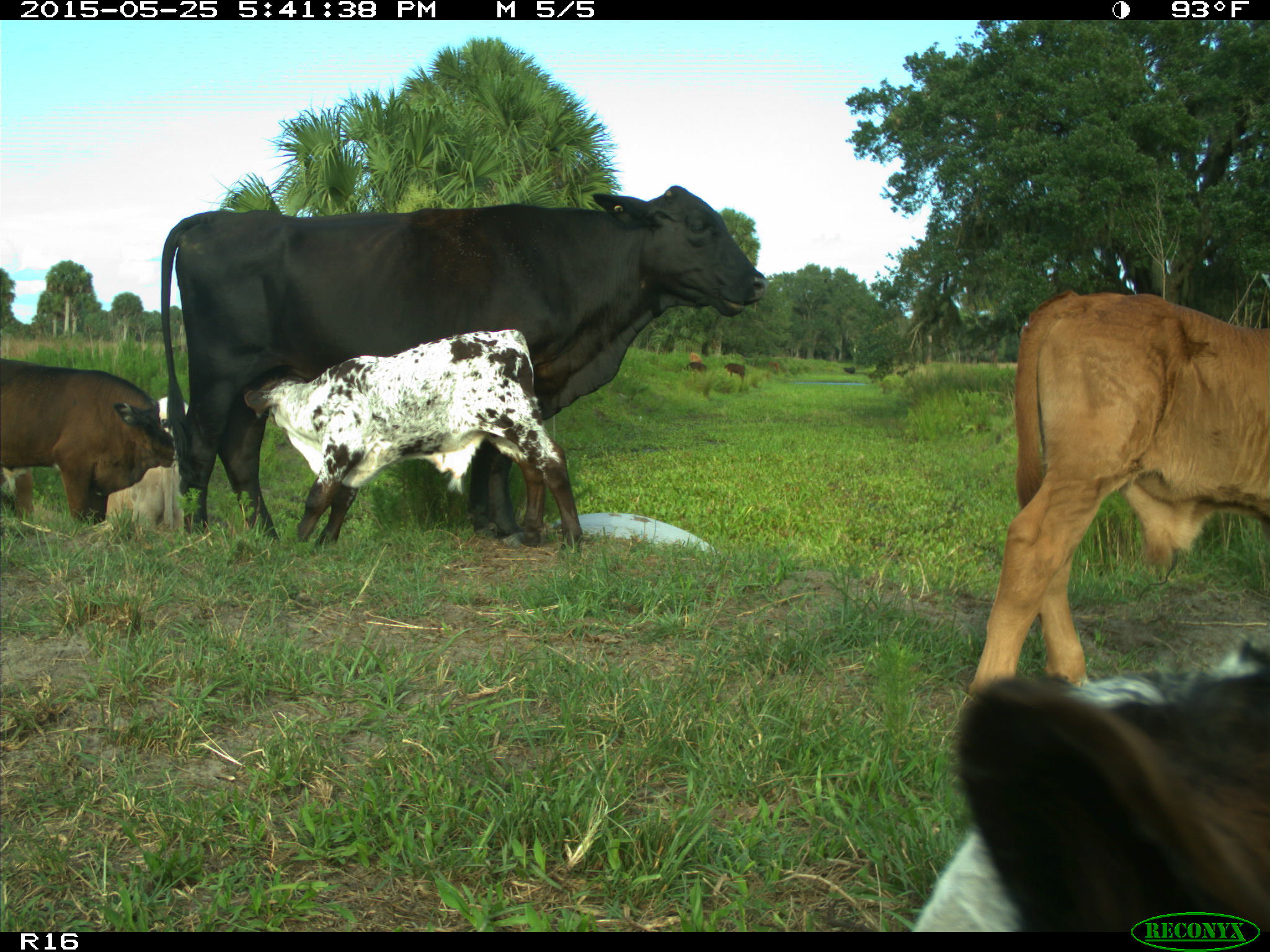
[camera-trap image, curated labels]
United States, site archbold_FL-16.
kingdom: Animalia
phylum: Chordata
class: Mammalia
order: Artiodactyla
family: Bovidae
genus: Bos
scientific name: Bos taurus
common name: domestic cow